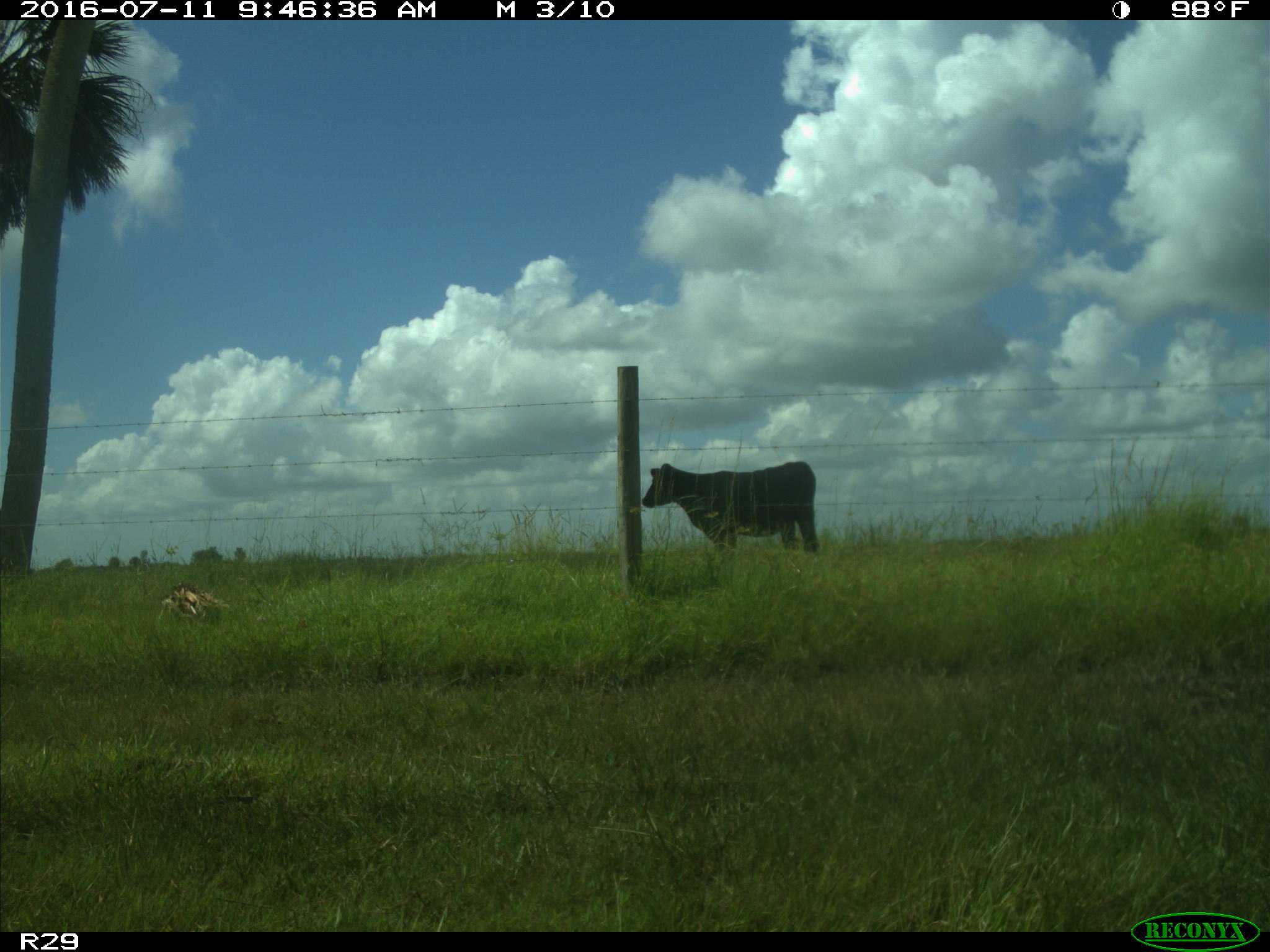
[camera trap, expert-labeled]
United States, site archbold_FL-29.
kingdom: Animalia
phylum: Chordata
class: Mammalia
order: Artiodactyla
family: Bovidae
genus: Bos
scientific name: Bos taurus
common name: domestic cow